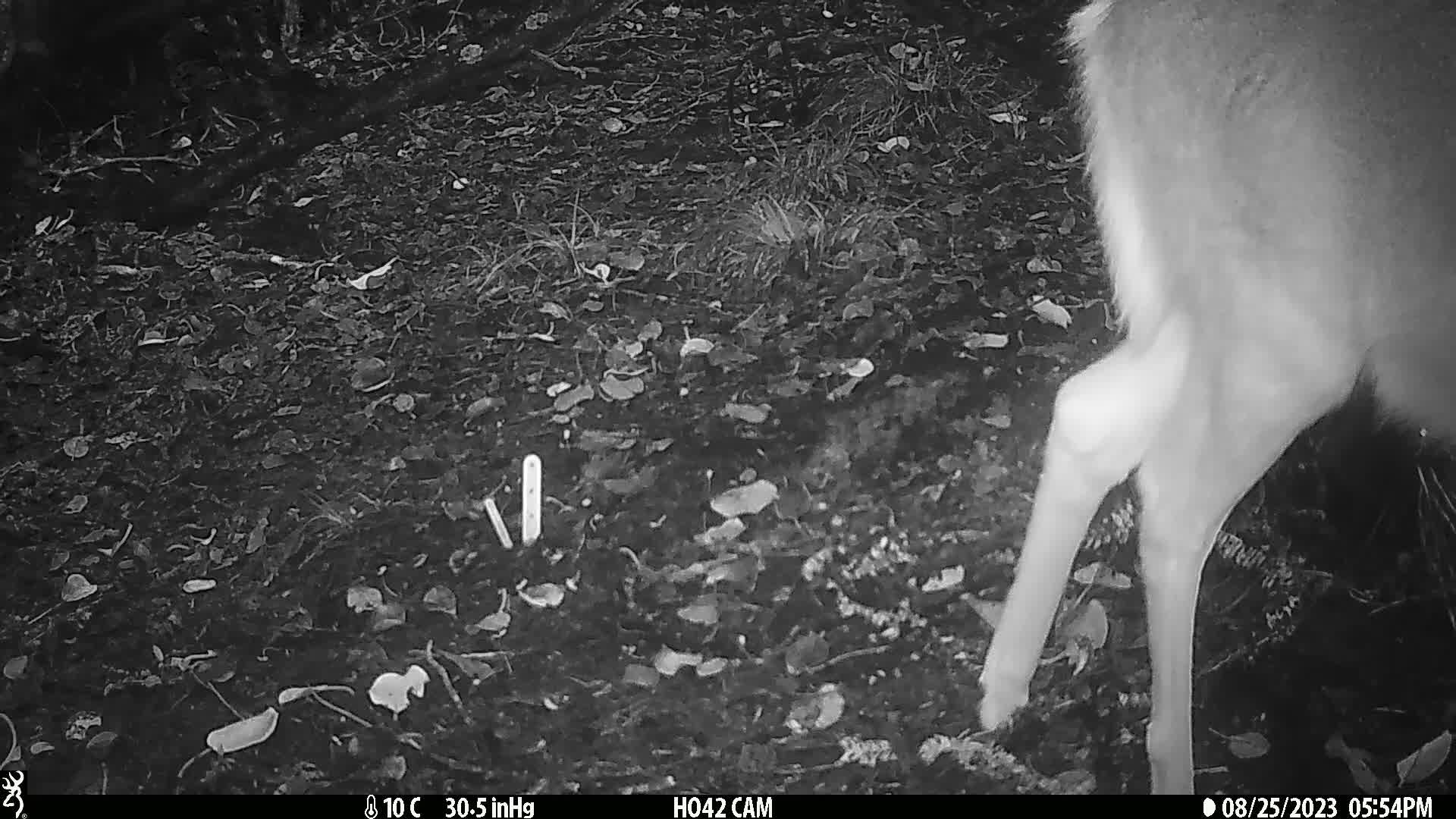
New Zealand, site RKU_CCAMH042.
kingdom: Animalia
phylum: Chordata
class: Mammalia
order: Artiodactyla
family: Cervidae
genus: Odocoileus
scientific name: Odocoileus virginianus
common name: white-tailed deer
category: white tailed deer